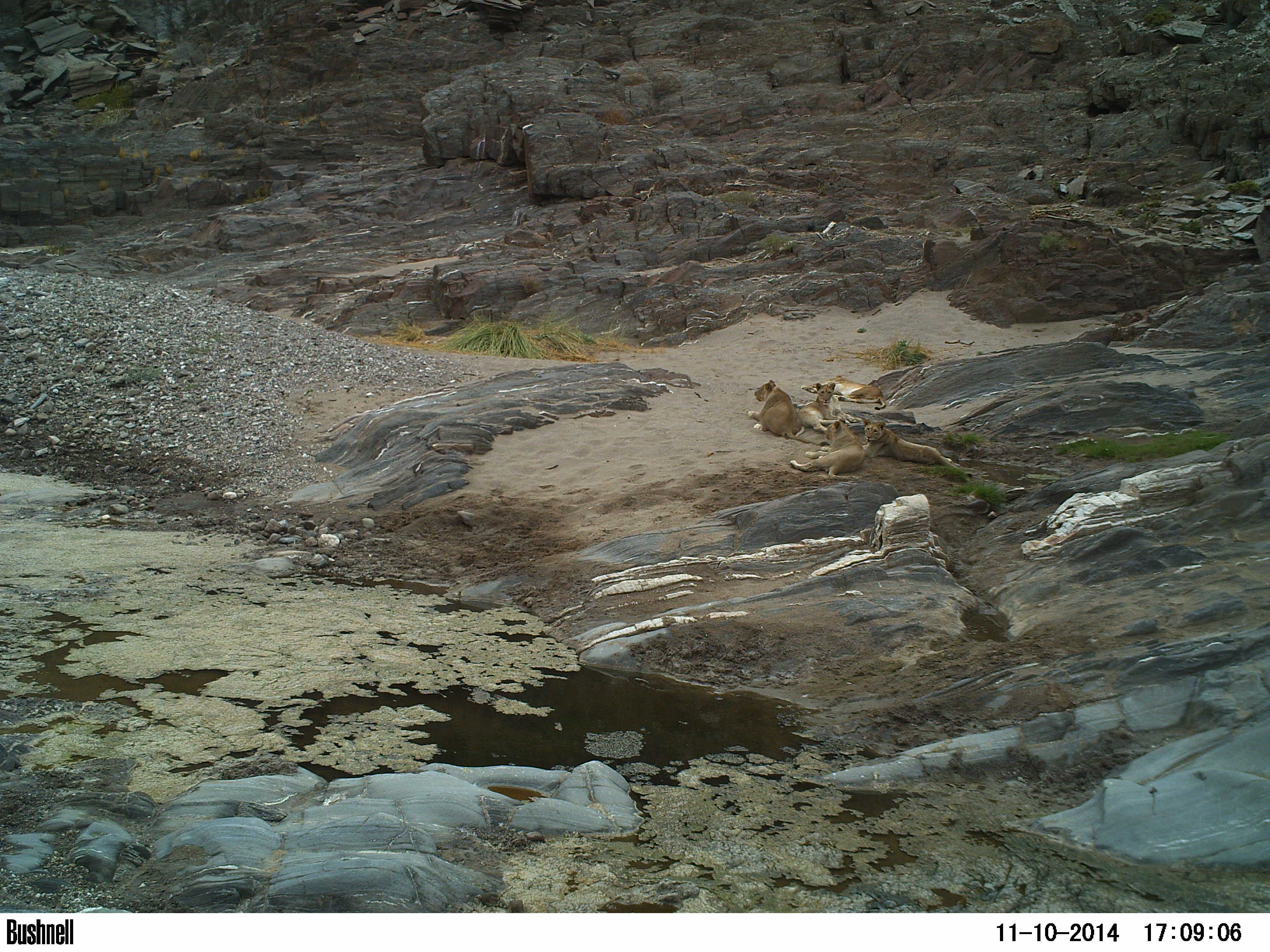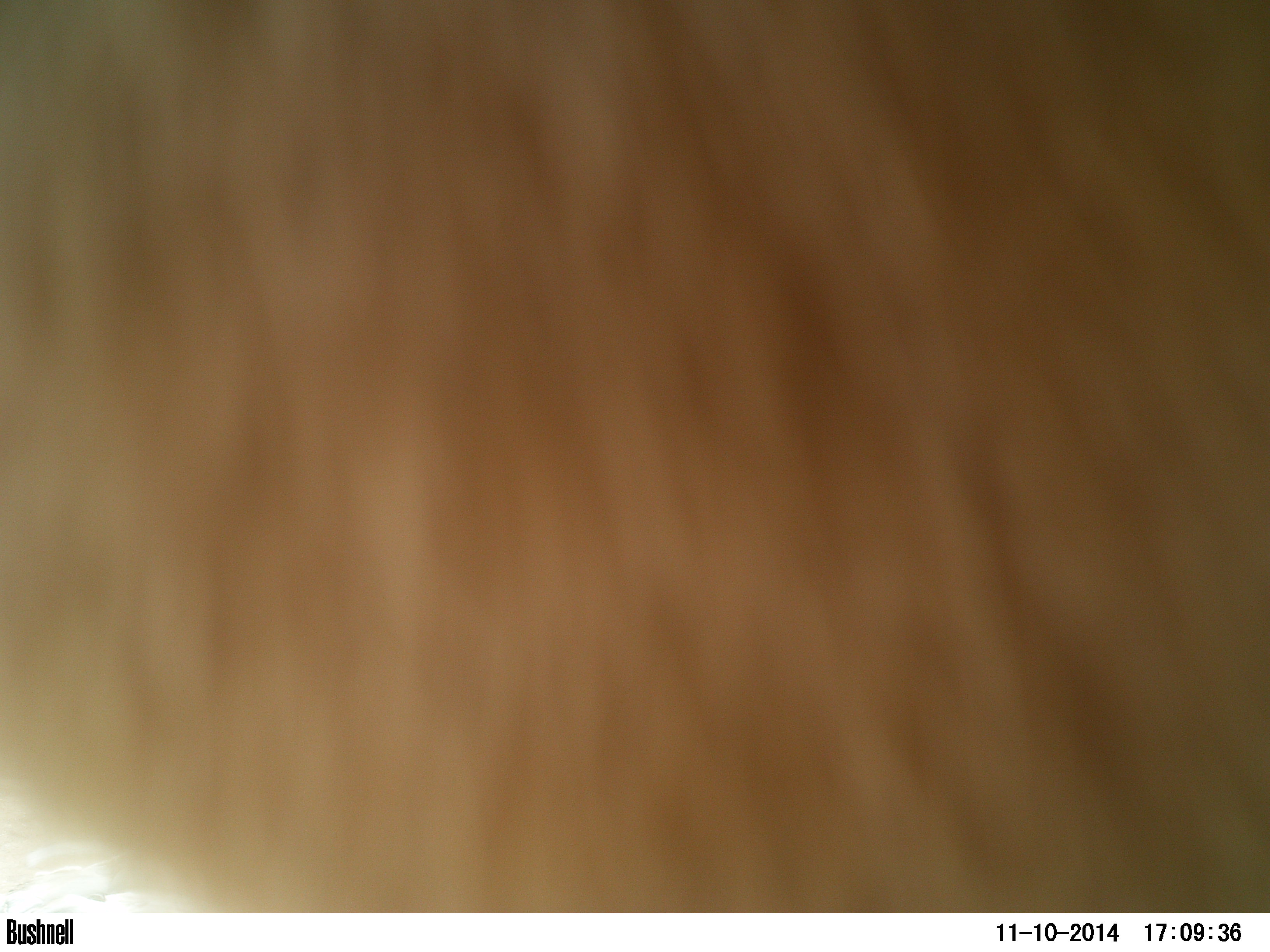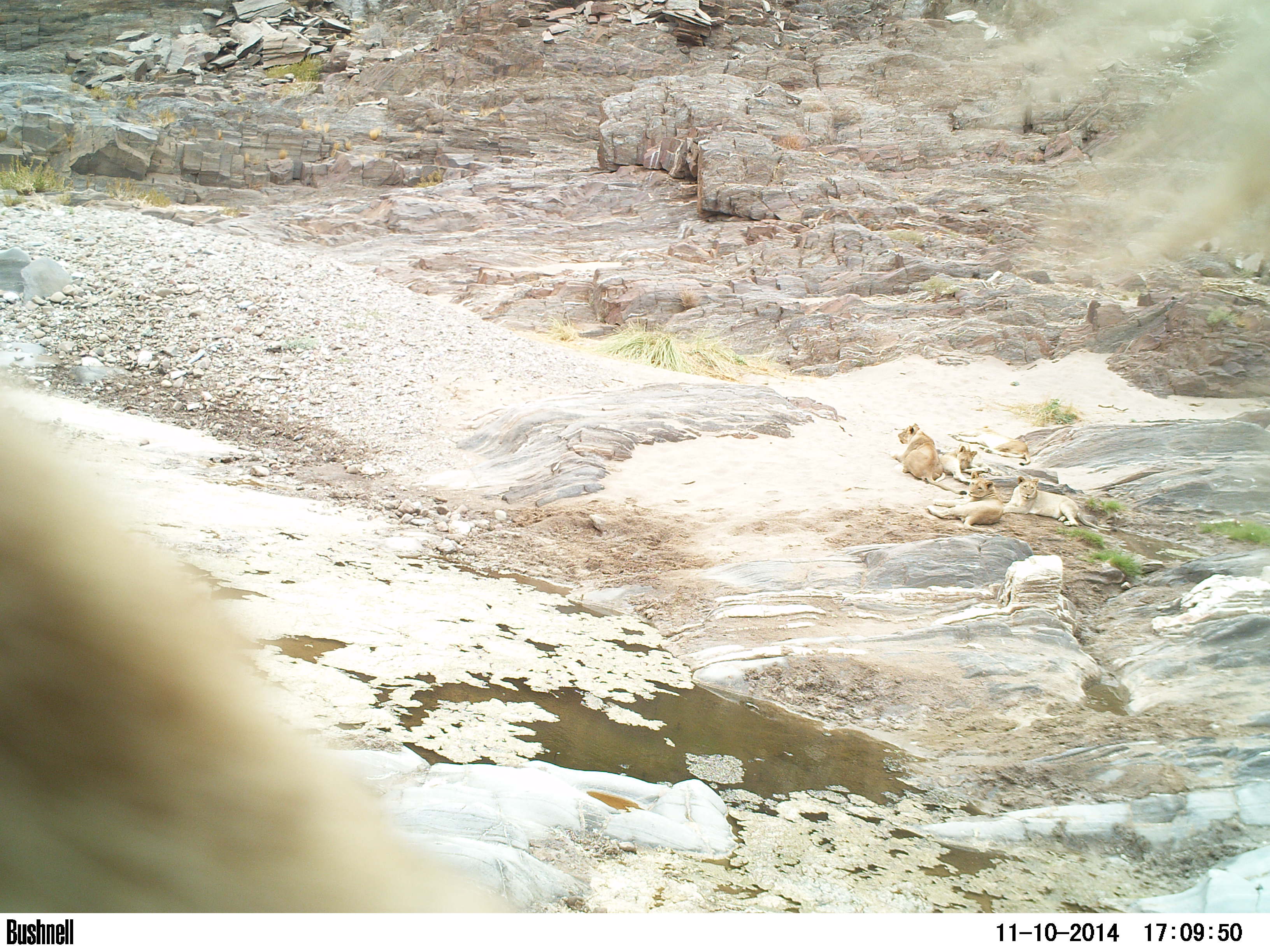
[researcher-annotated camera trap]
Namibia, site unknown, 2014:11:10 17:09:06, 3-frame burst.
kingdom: Animalia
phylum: Chordata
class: Mammalia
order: Carnivora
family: Felidae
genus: Panthera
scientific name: Panthera leo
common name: lion